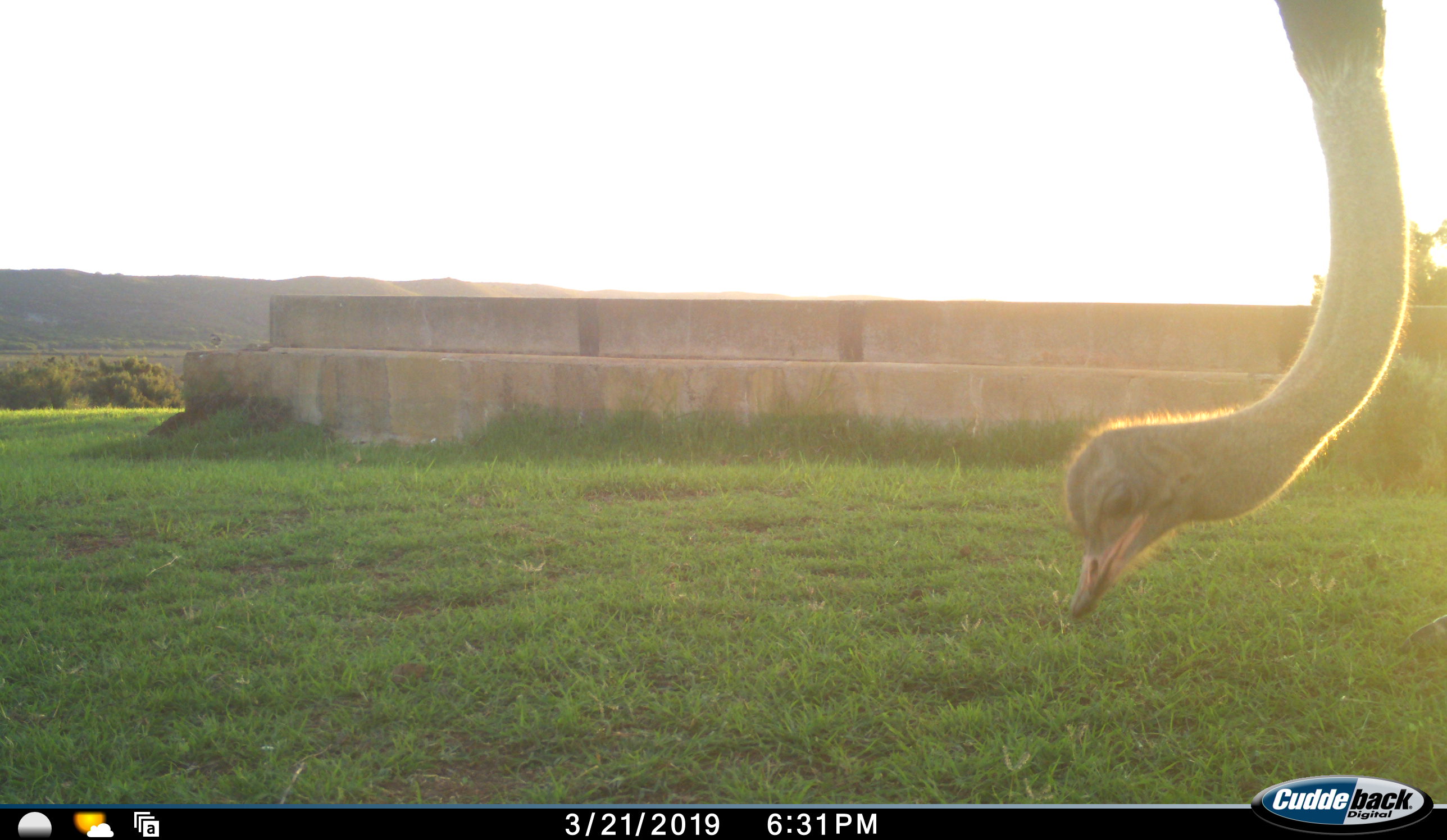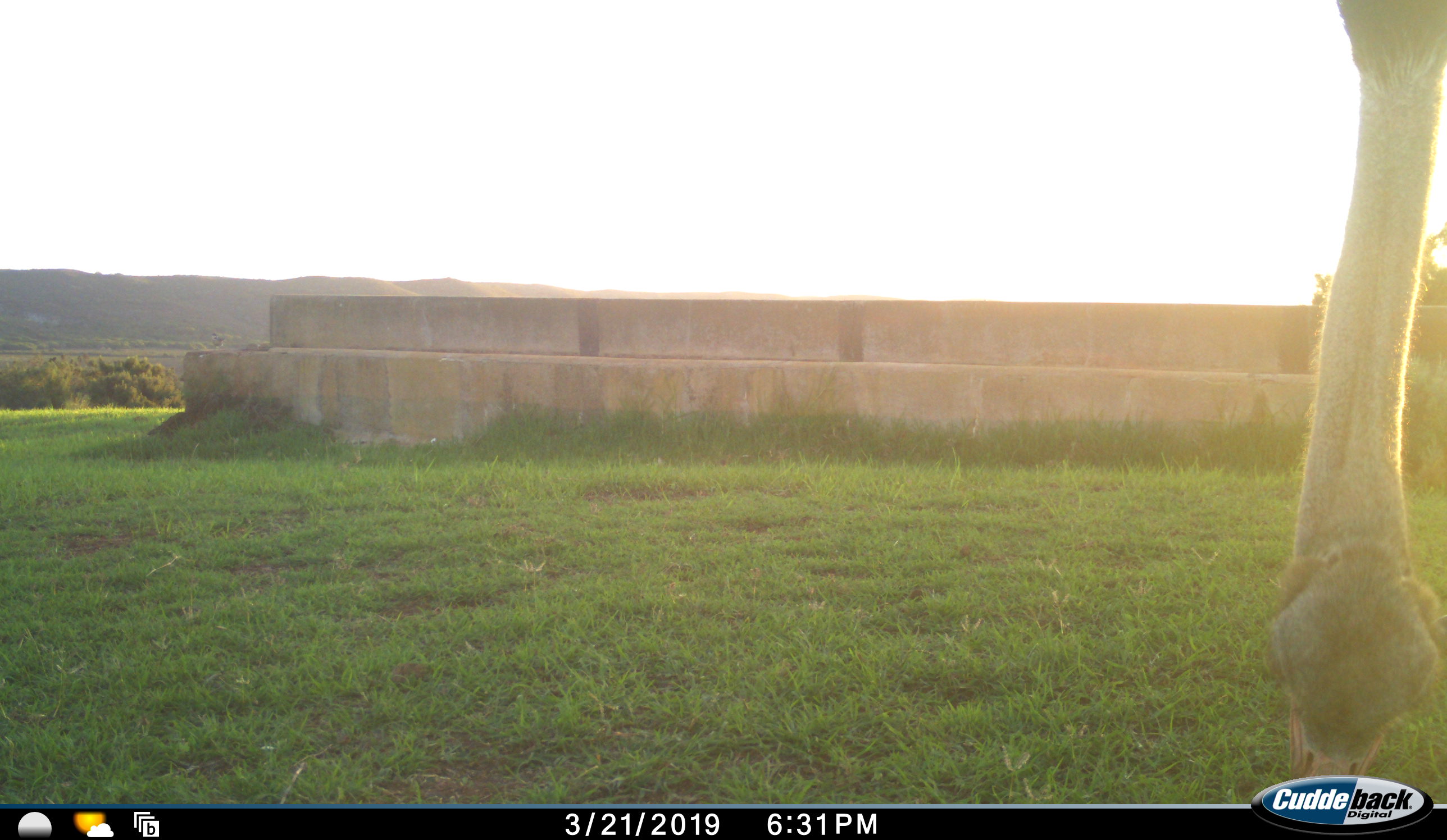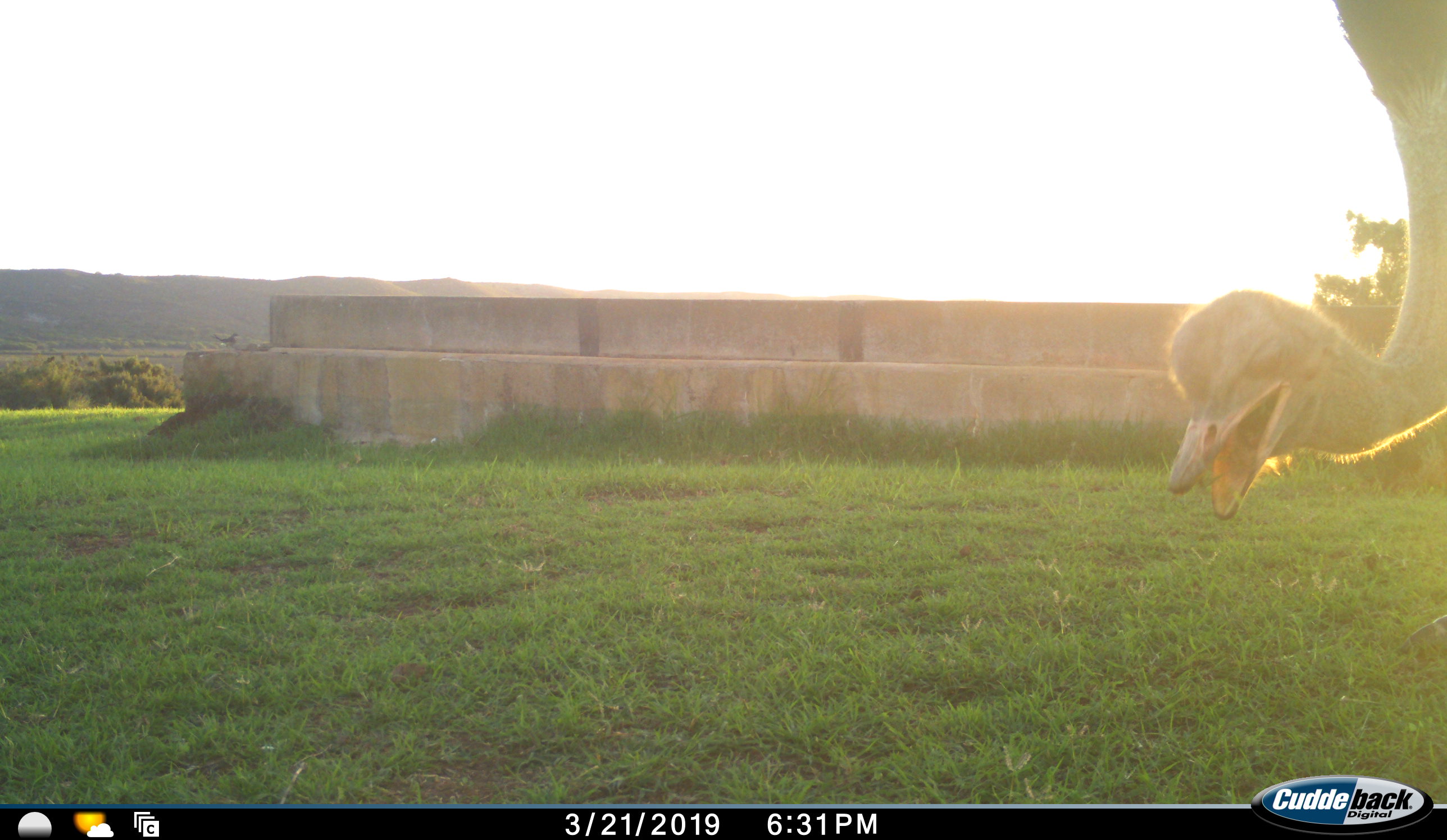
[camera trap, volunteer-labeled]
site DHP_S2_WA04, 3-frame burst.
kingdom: Animalia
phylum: Chordata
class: Aves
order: Struthioniformes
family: Struthionidae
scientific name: Struthionidae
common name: ostrich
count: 1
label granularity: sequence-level